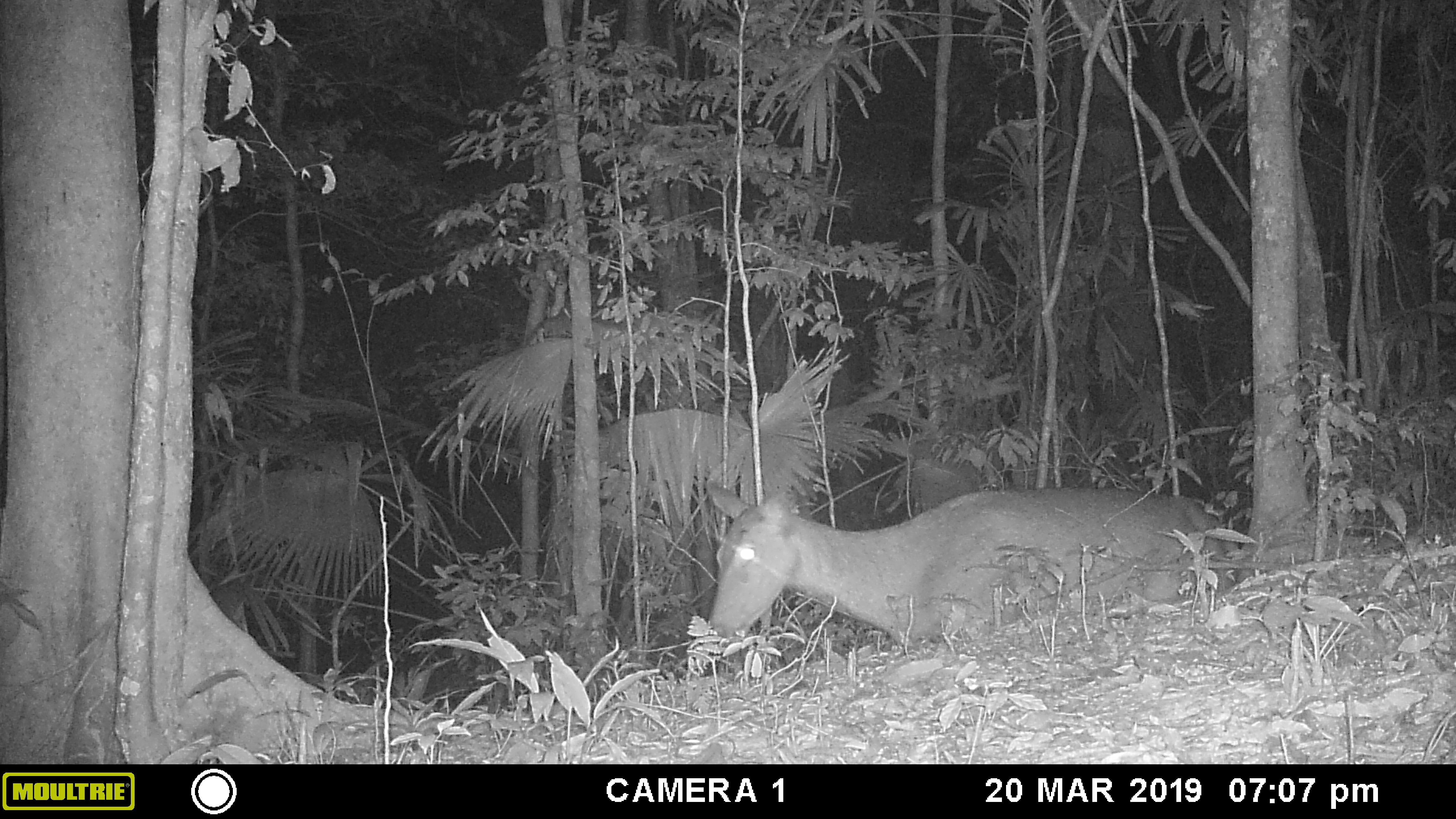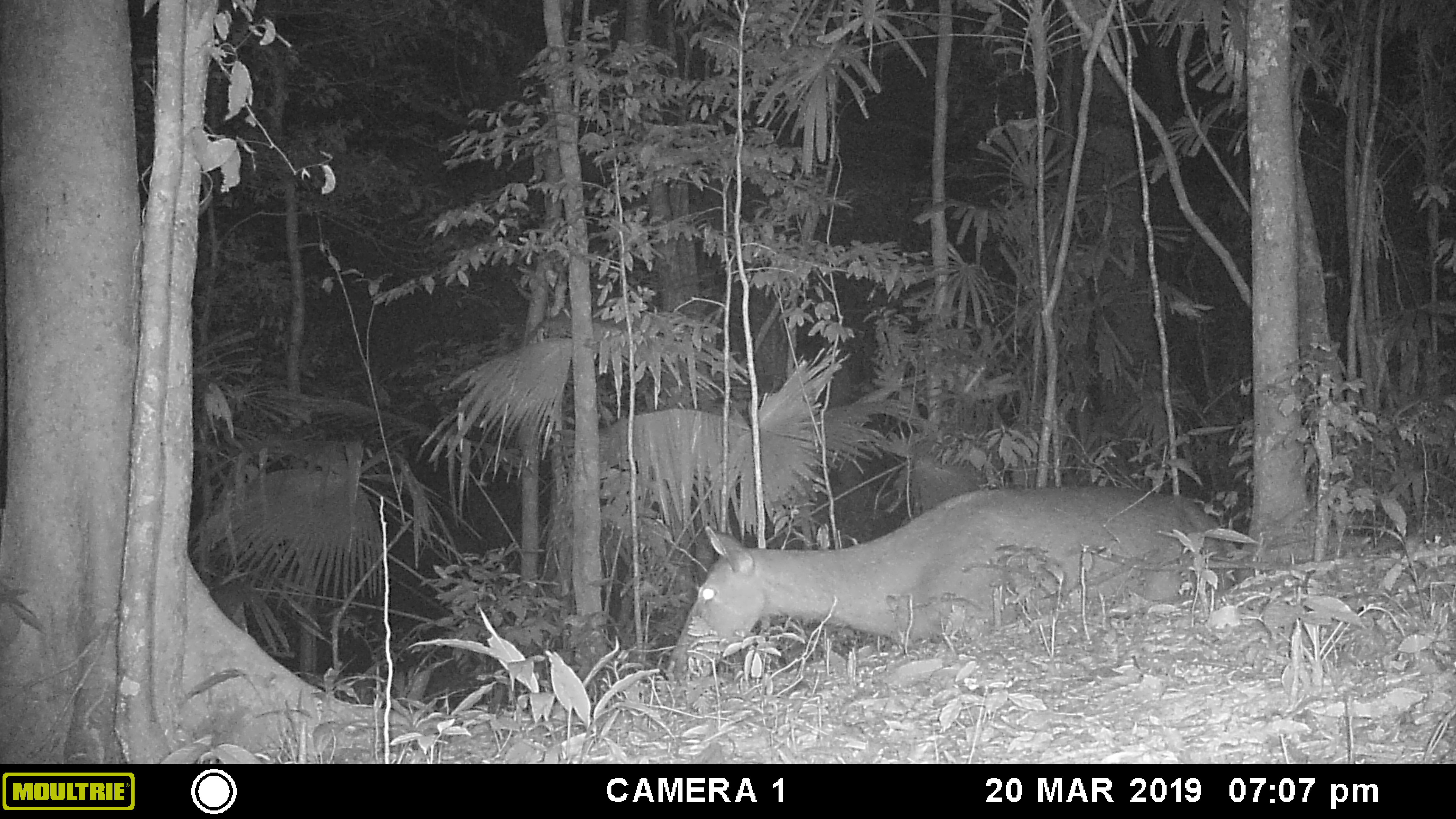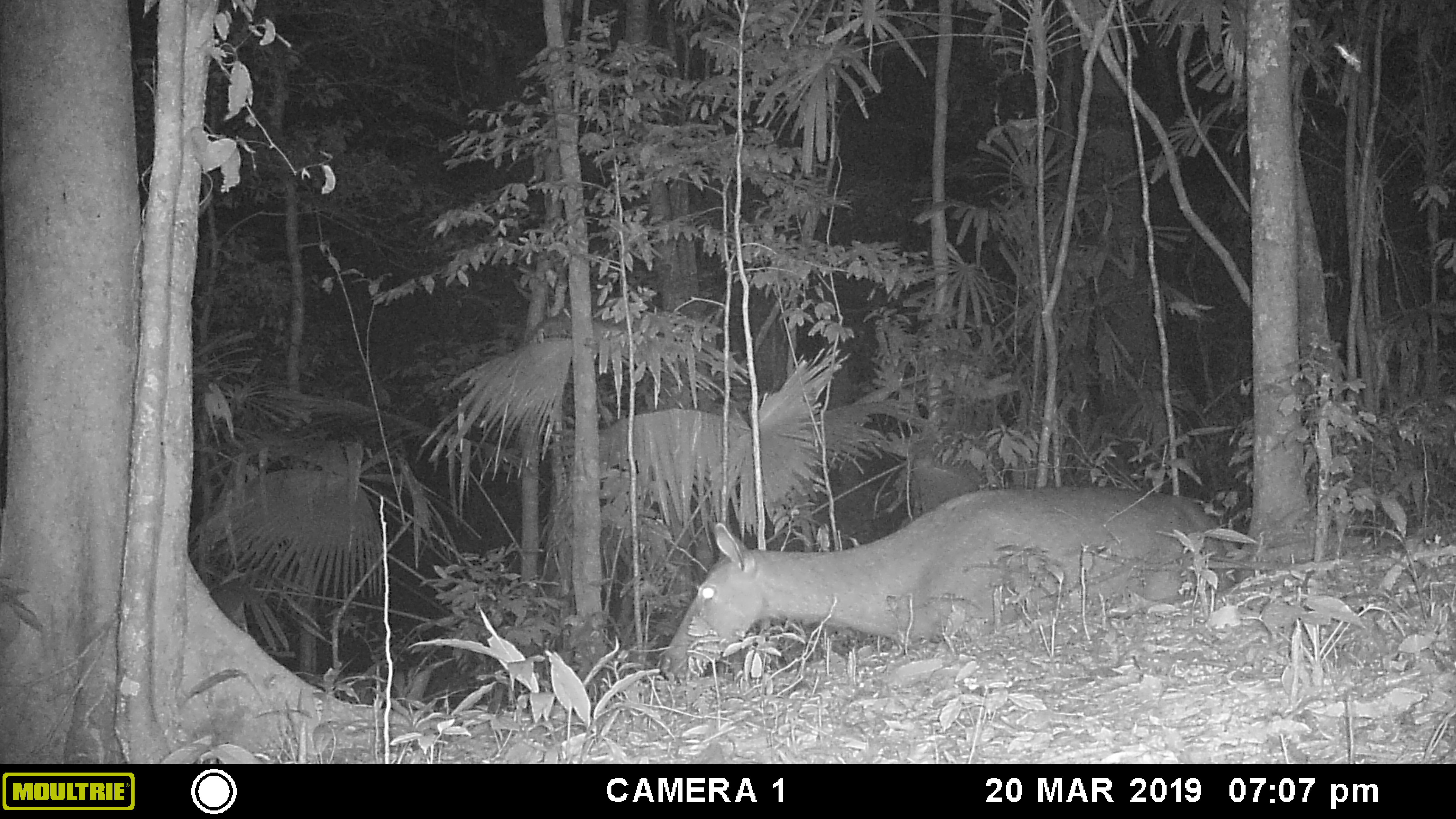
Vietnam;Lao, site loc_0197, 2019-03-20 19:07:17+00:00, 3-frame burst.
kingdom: Animalia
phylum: Chordata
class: Mammalia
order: Artiodactyla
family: Cervidae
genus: Rusa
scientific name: Rusa unicolor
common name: sambar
Sambar (Rusa unicolor). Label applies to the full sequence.